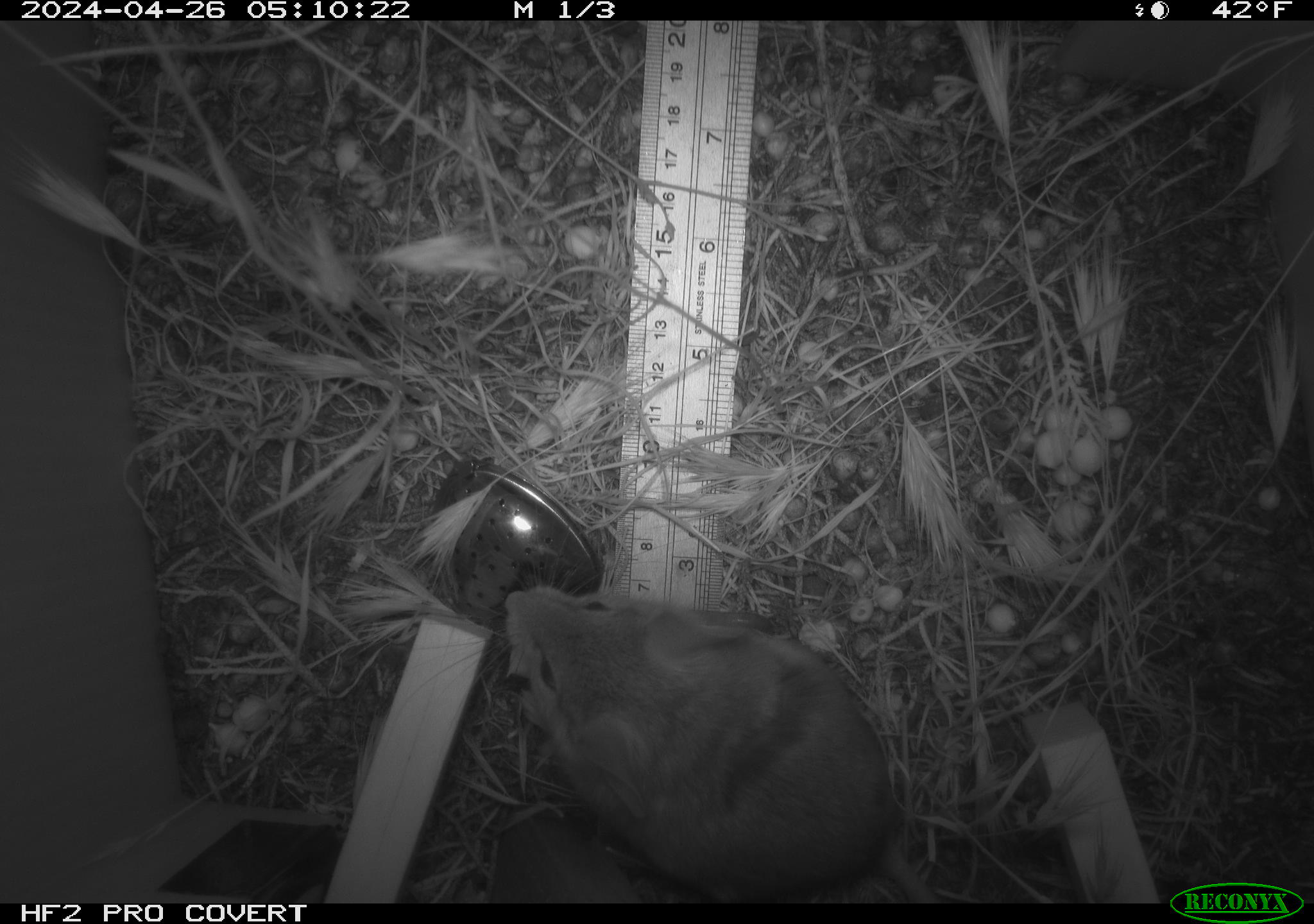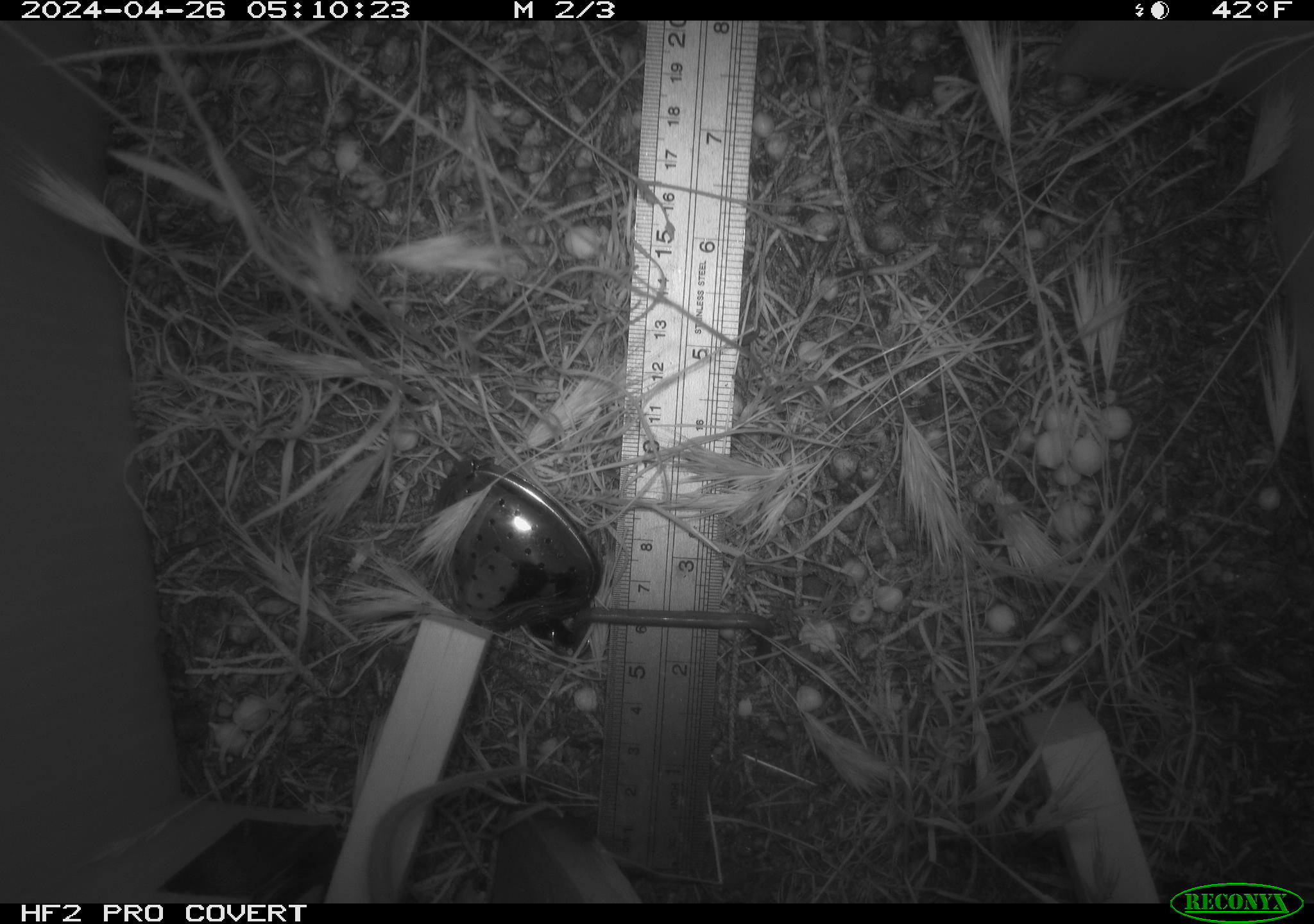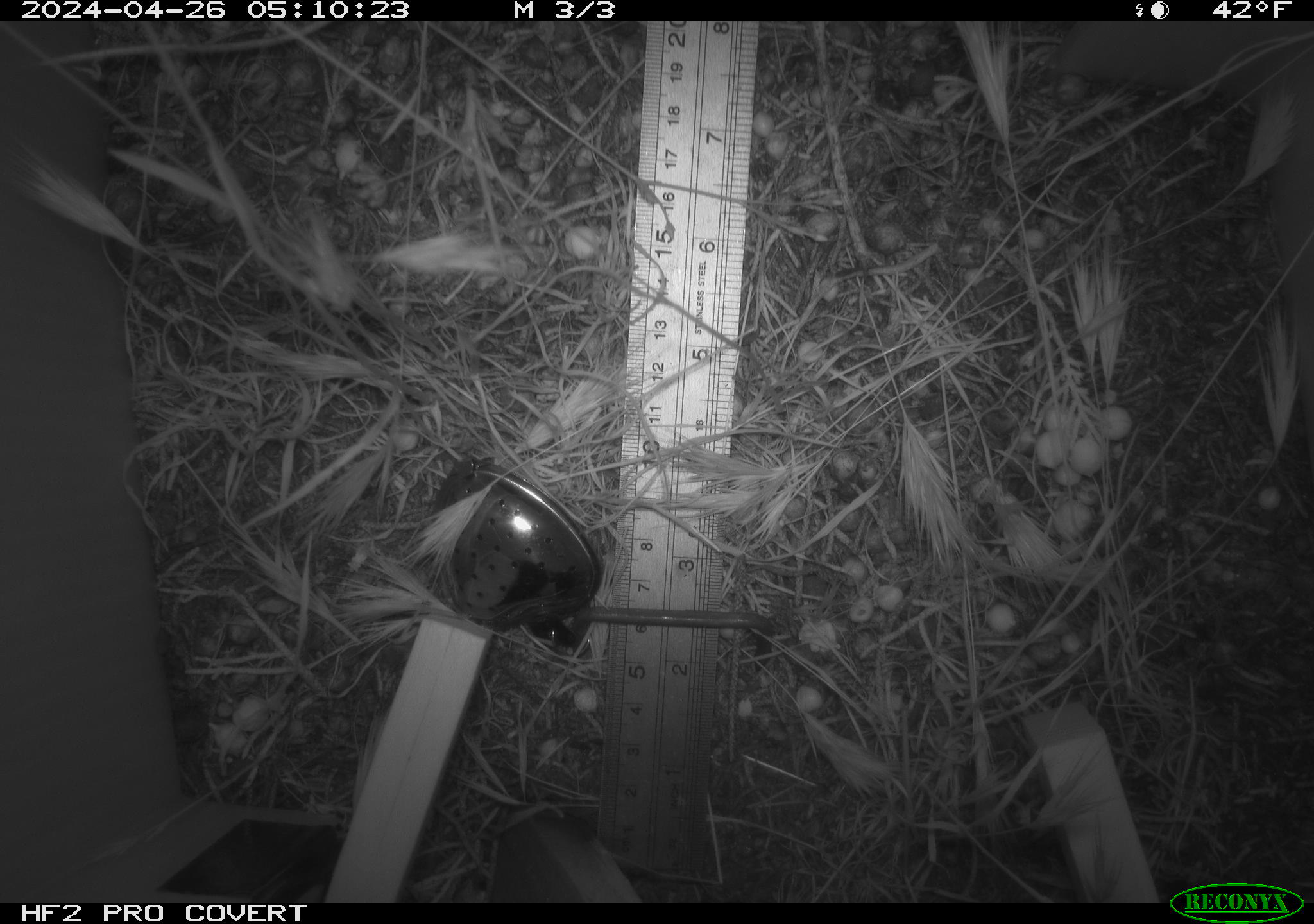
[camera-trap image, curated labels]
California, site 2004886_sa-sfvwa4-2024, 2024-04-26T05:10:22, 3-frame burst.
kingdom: Animalia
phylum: Chordata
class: Mammalia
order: Rodentia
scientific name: Rodentia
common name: mouse species